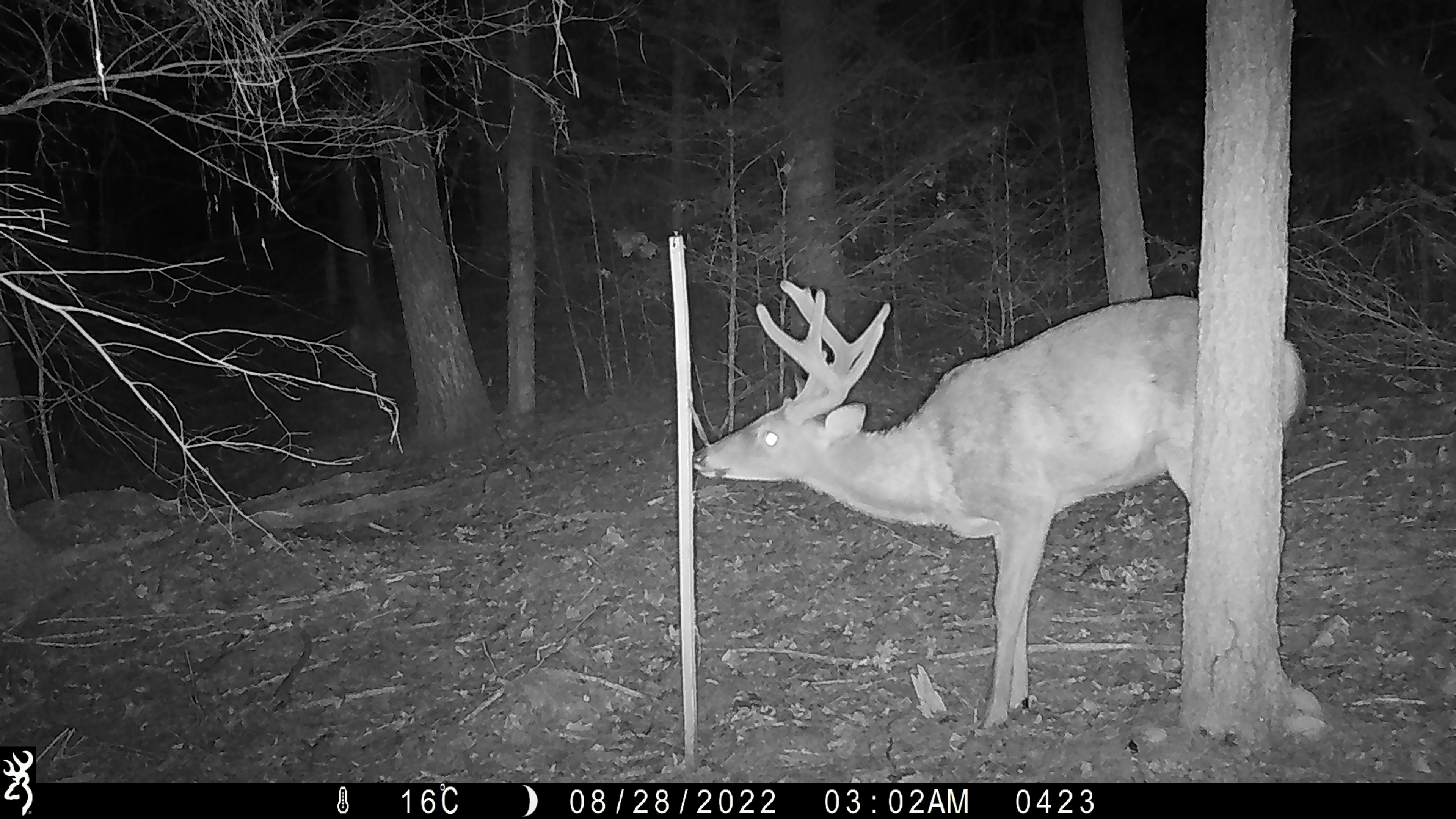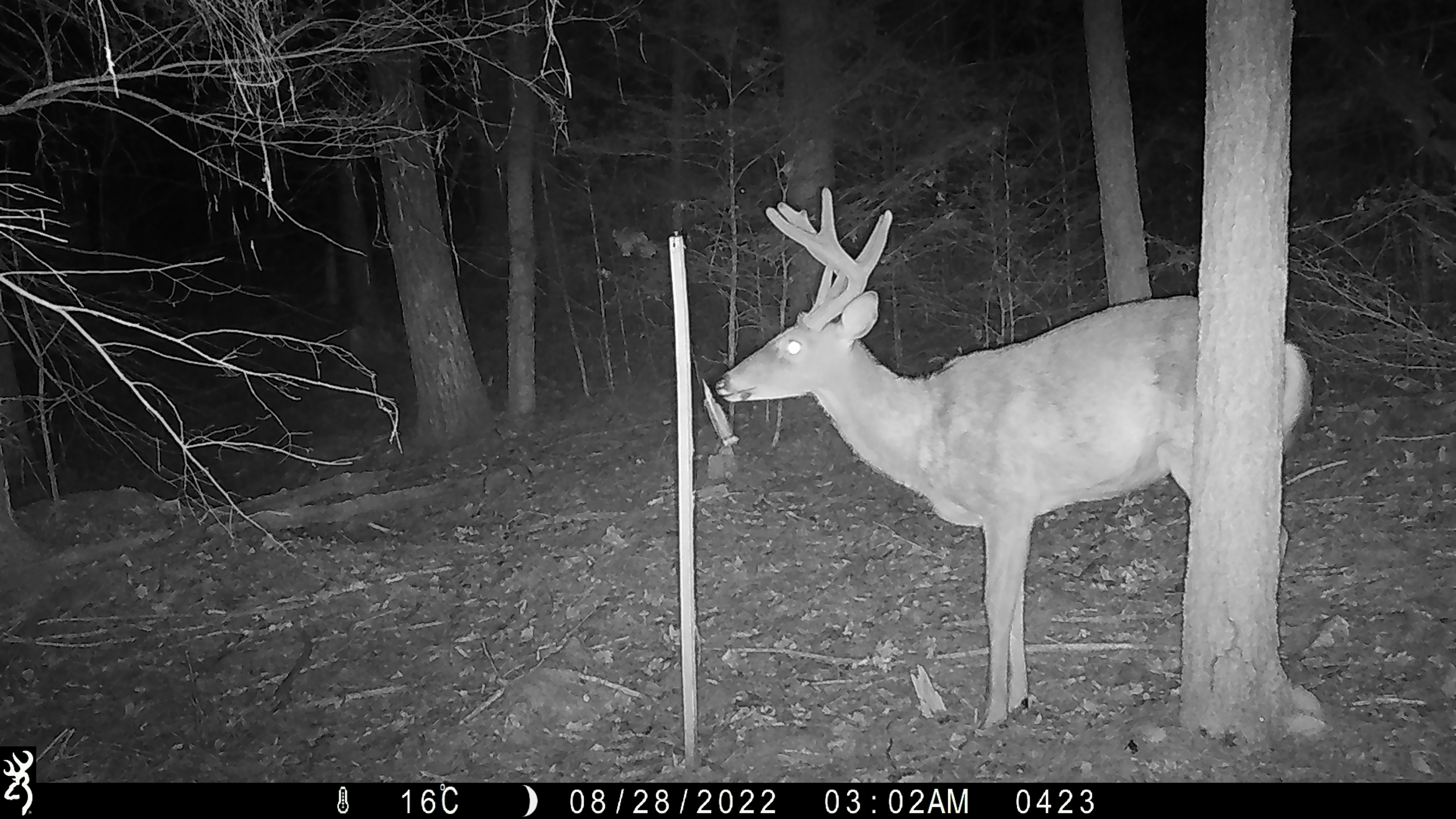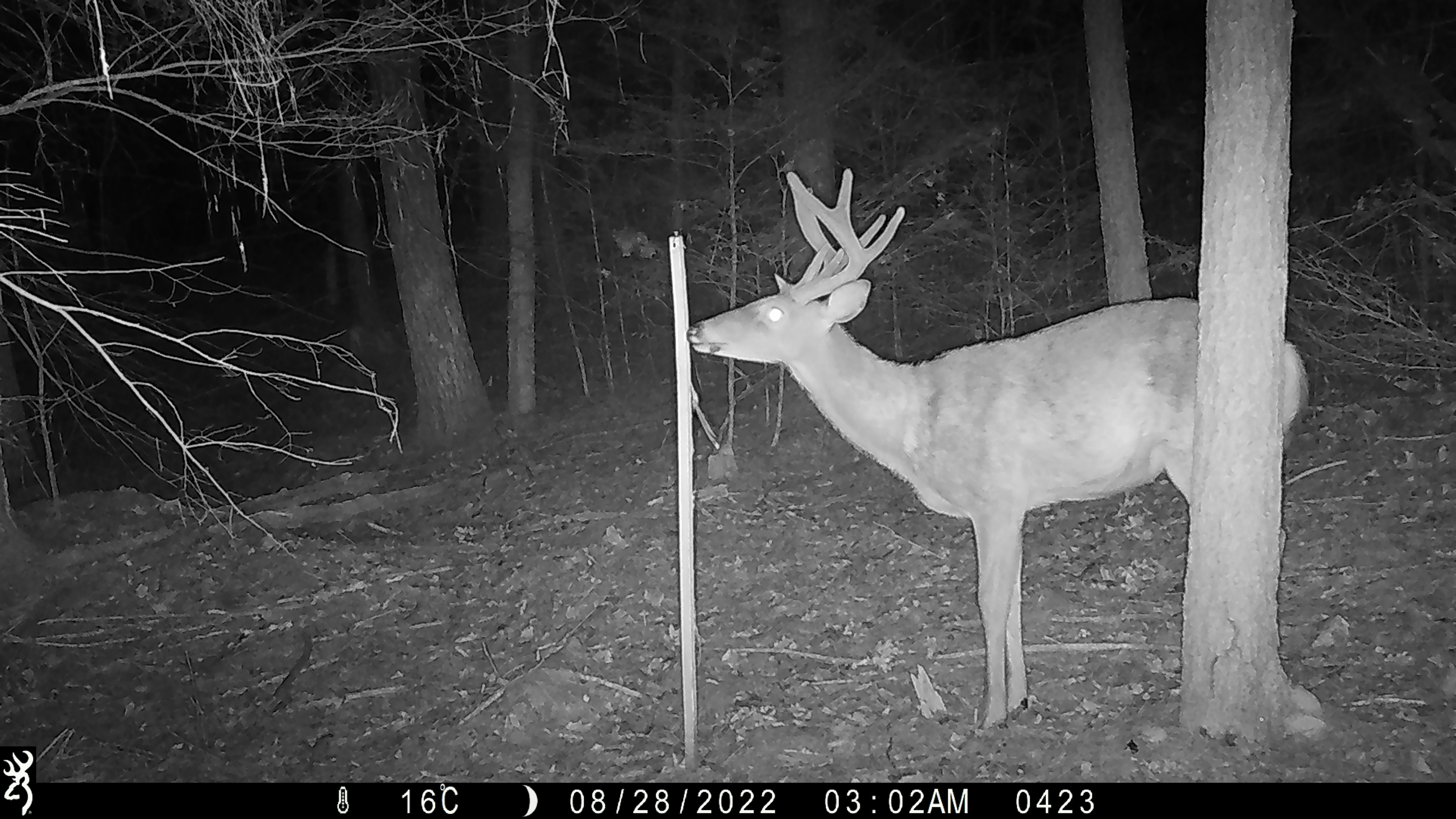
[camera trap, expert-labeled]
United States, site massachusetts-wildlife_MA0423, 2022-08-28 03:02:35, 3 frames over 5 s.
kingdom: Animalia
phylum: Chordata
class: Mammalia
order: Artiodactyla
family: Cervidae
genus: Odocoileus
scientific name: Odocoileus virginianus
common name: white-tailed deer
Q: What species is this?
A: White-tailed deer (Odocoileus virginianus).